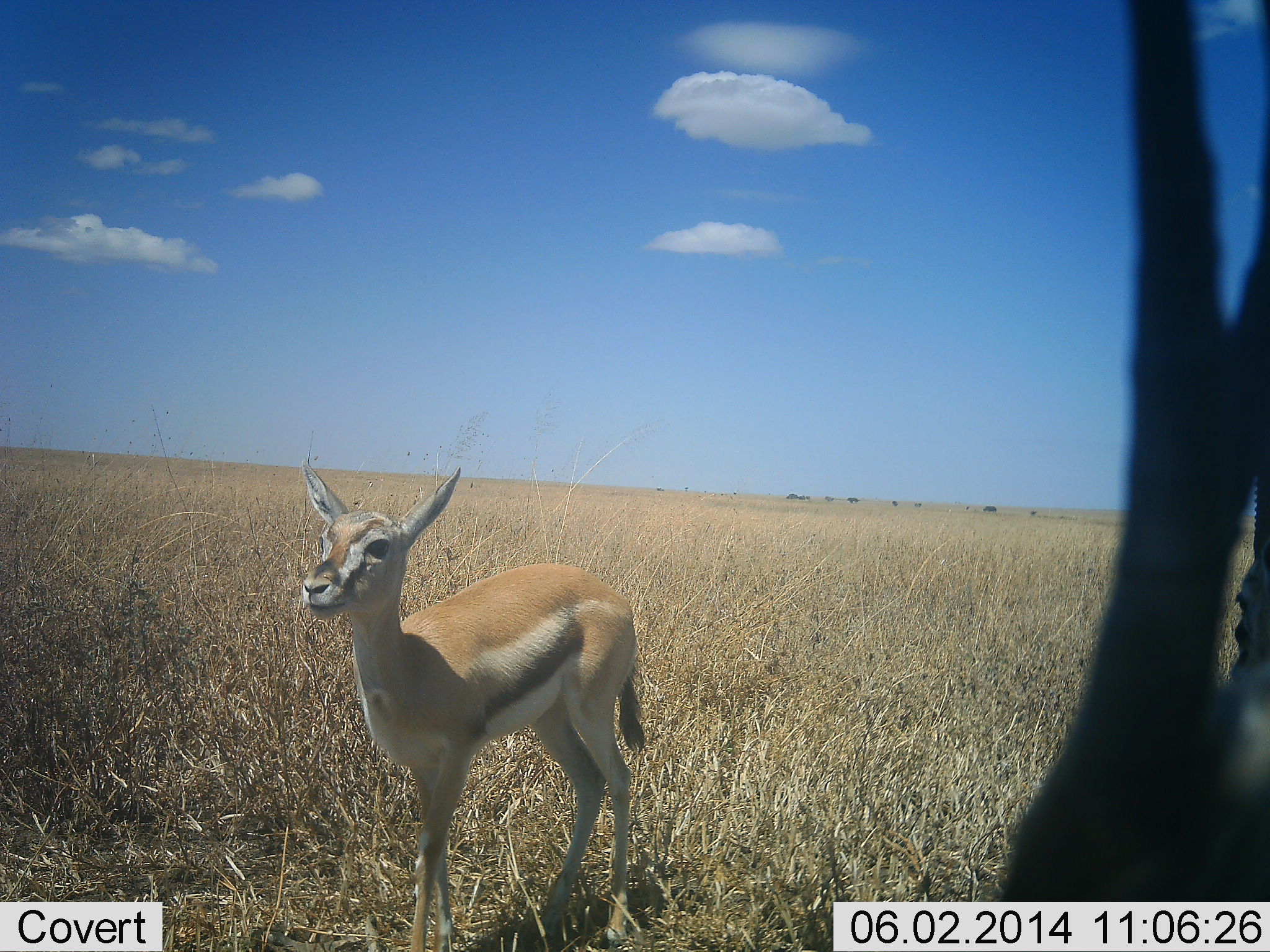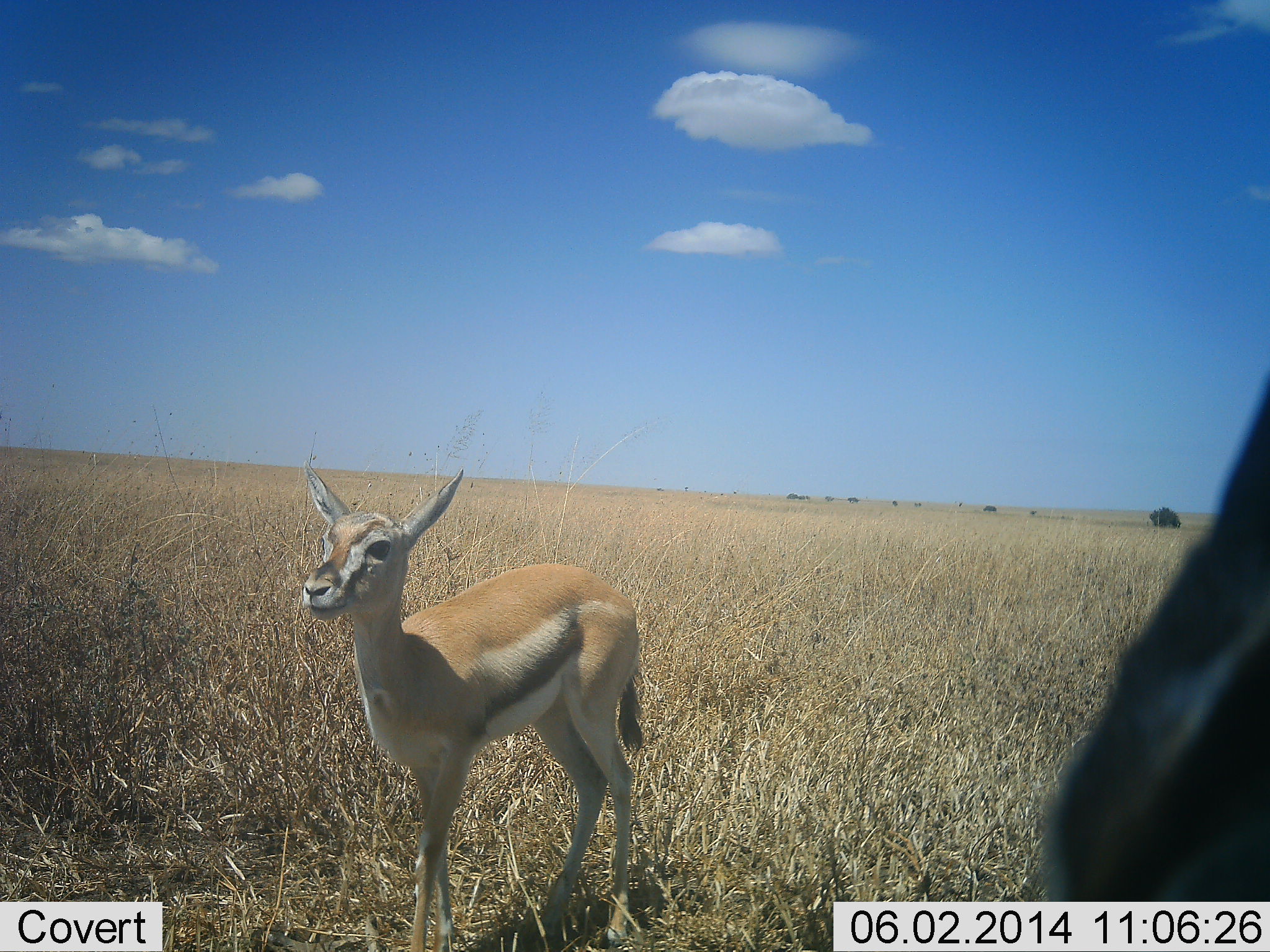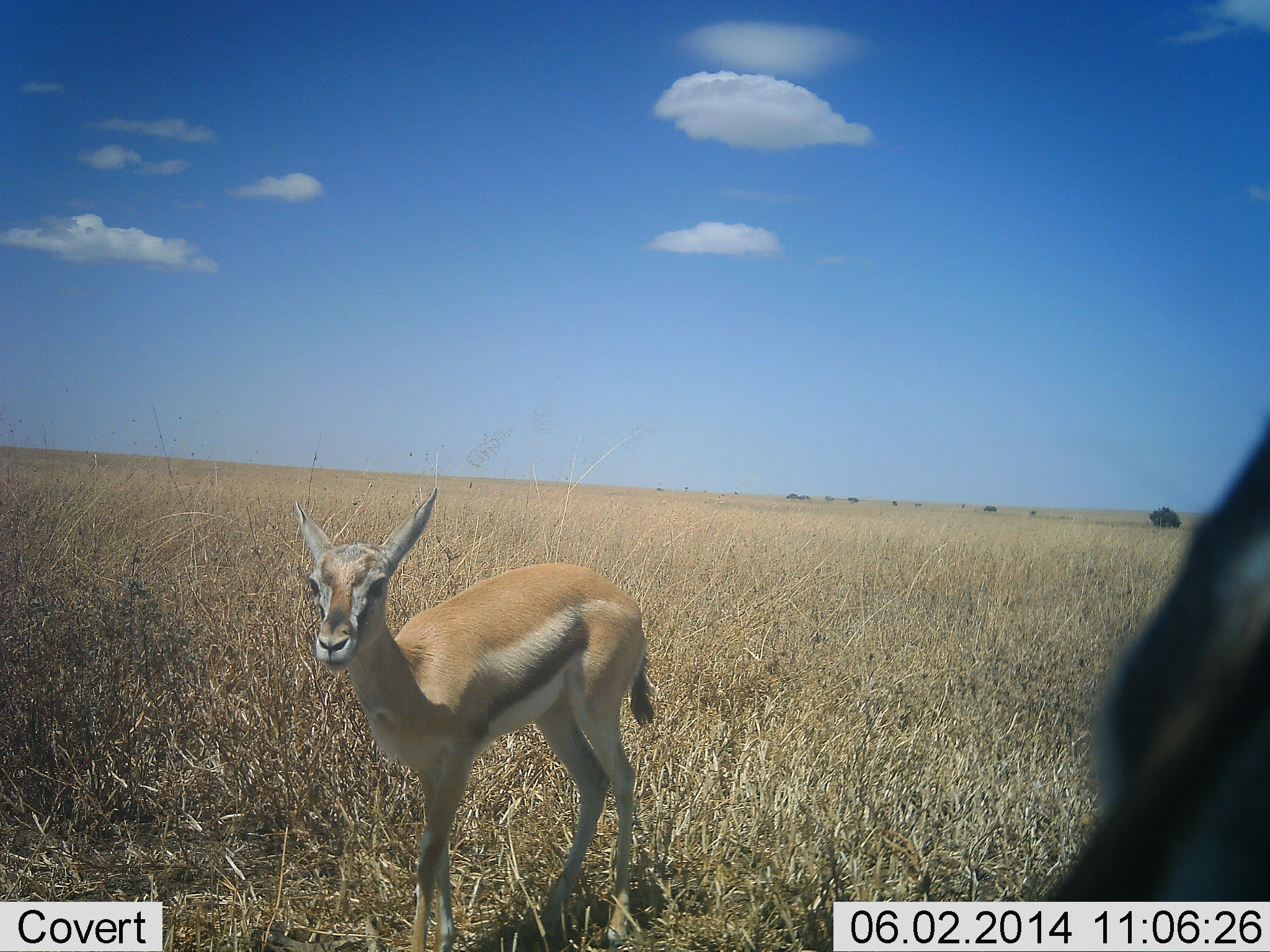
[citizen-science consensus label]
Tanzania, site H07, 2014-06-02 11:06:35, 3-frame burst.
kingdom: Animalia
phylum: Chordata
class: Mammalia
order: Artiodactyla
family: Bovidae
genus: Eudorcas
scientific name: Eudorcas thomsonii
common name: thomson's gazelle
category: gazellethomsons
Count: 2.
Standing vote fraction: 90%.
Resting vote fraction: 0%.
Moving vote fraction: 0%.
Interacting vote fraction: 10%.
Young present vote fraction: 20%.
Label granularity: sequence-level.